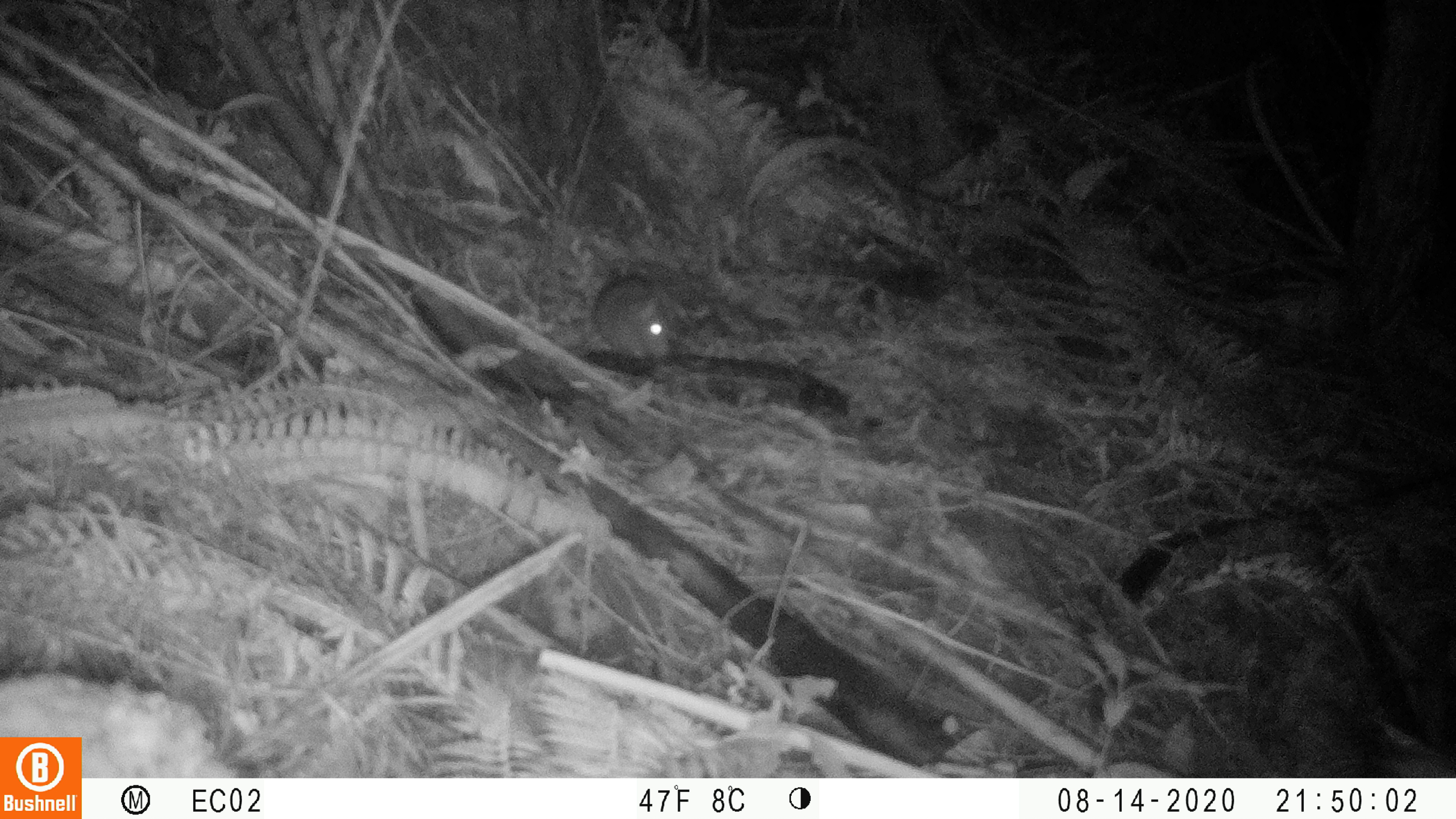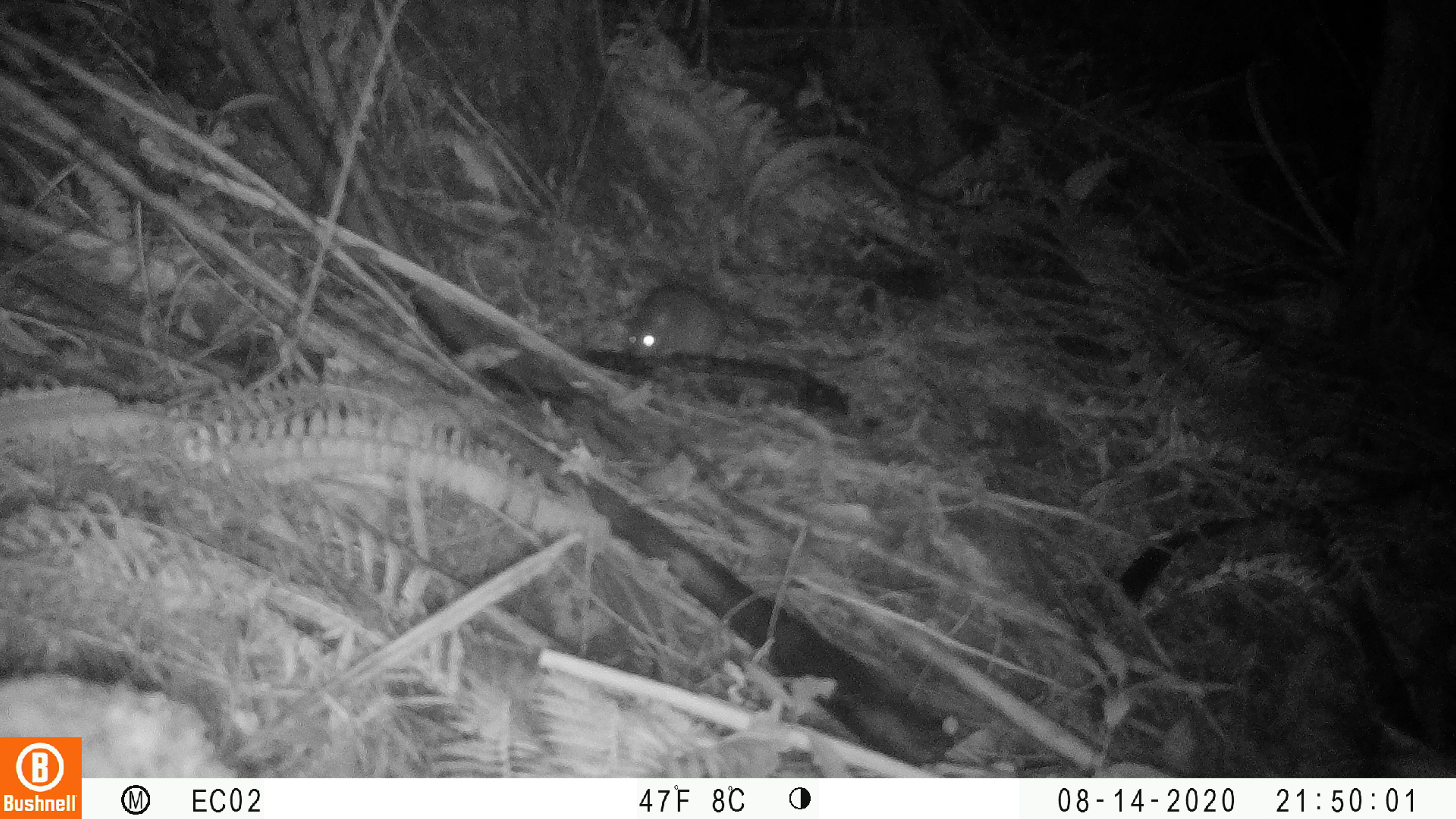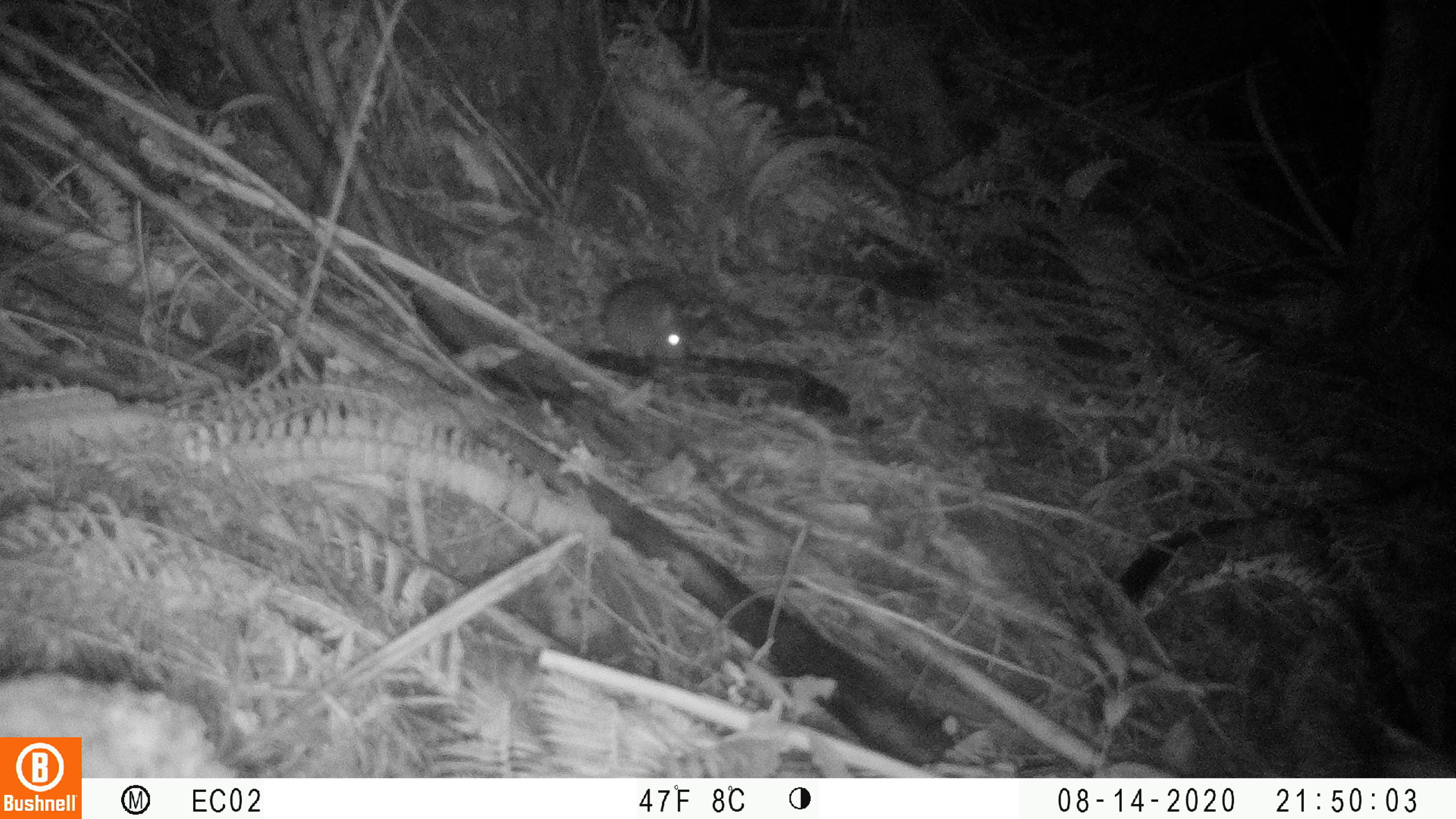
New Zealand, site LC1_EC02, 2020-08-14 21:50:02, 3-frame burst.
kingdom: Animalia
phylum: Chordata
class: Mammalia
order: Rodentia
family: Muridae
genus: Rattus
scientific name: Rattus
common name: rat